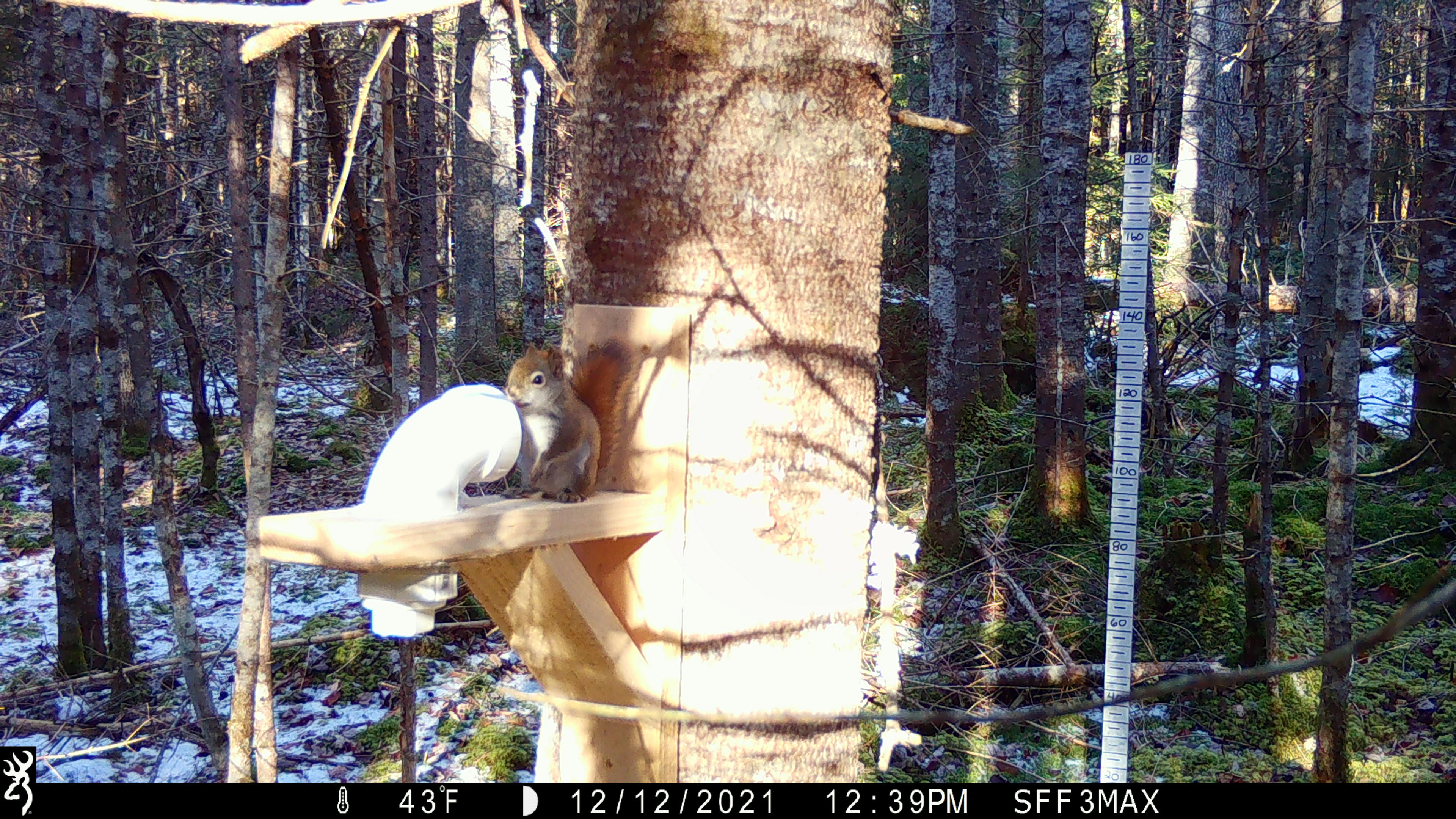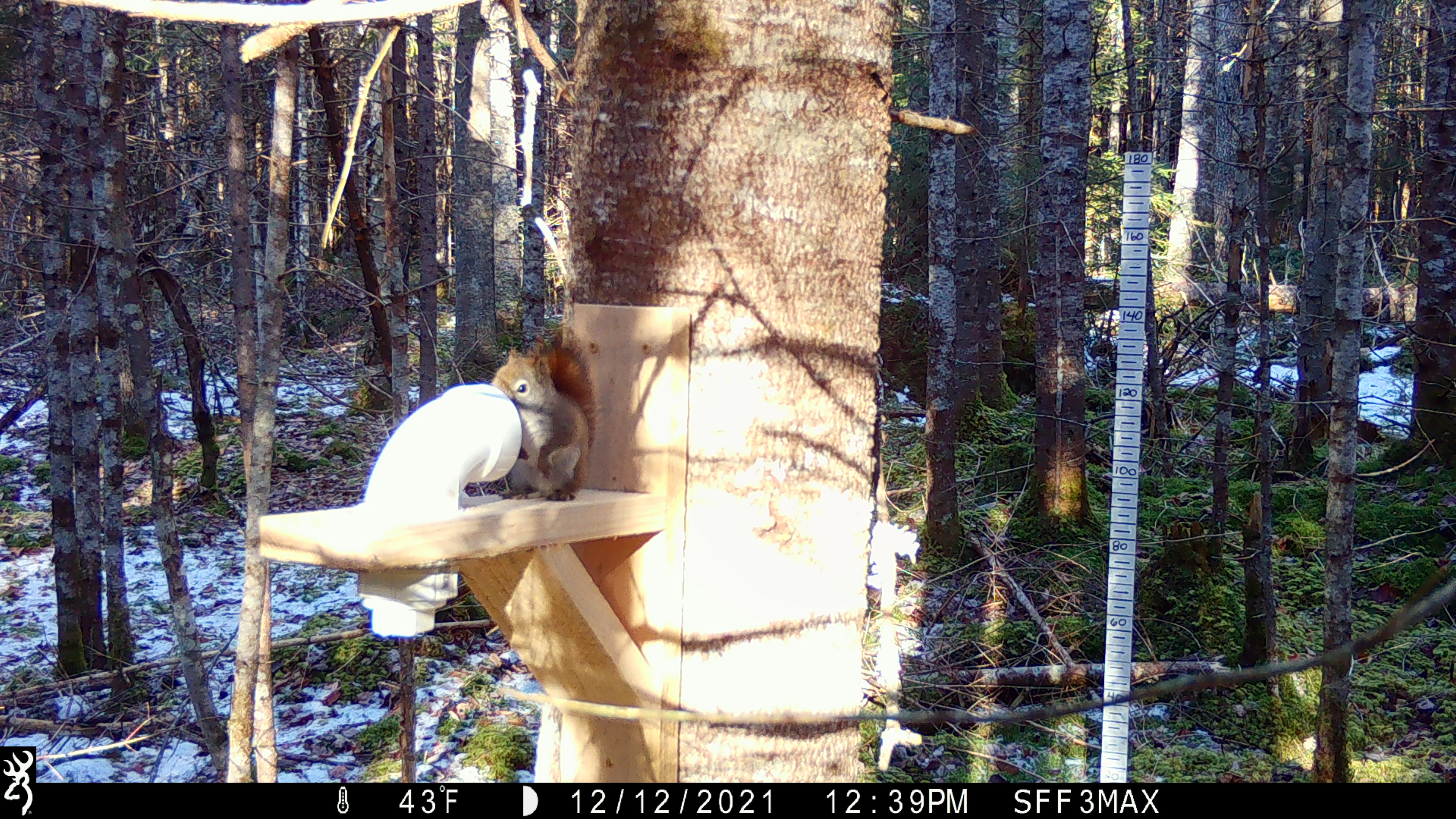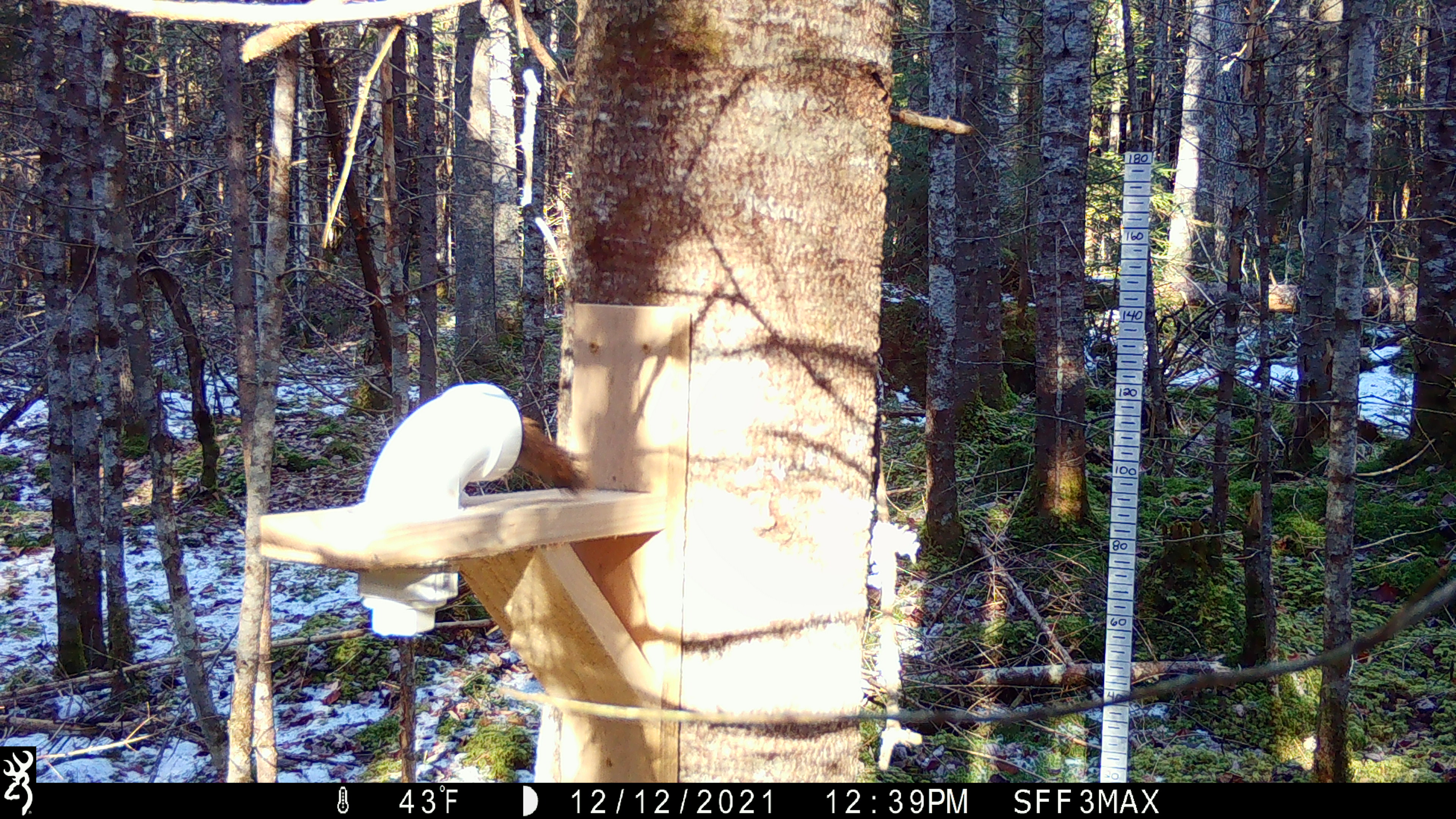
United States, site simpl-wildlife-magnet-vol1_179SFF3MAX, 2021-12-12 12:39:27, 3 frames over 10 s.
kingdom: Animalia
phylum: Chordata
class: Mammalia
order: Rodentia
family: Sciuridae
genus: Tamiasciurus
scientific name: Tamiasciurus hudsonicus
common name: red squirrel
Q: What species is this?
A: Red squirrel (Tamiasciurus hudsonicus).